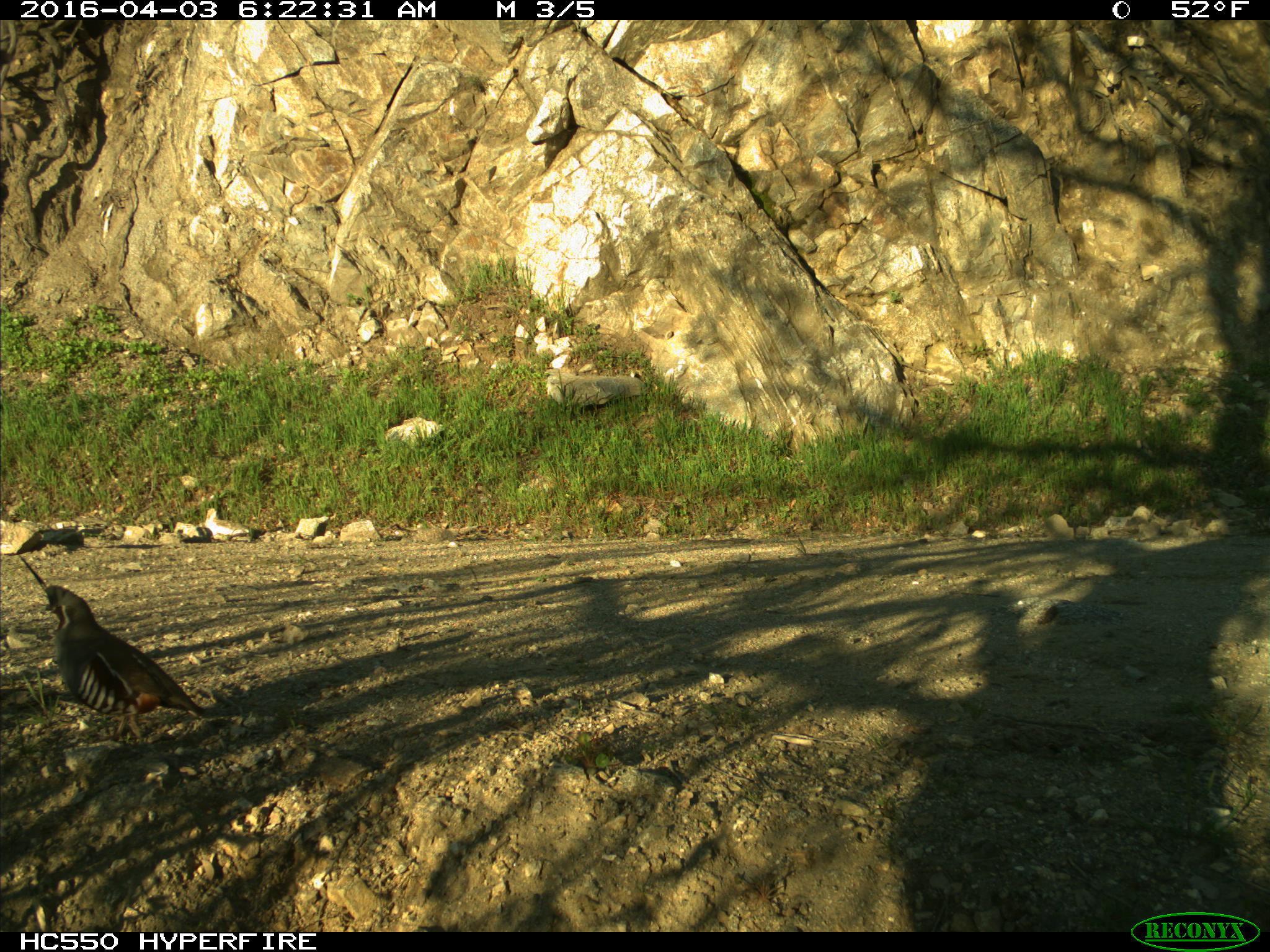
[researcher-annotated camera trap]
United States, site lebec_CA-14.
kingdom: Animalia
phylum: Chordata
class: Aves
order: Galliformes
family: Odontophoridae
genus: Callipepla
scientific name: Callipepla californica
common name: california quail